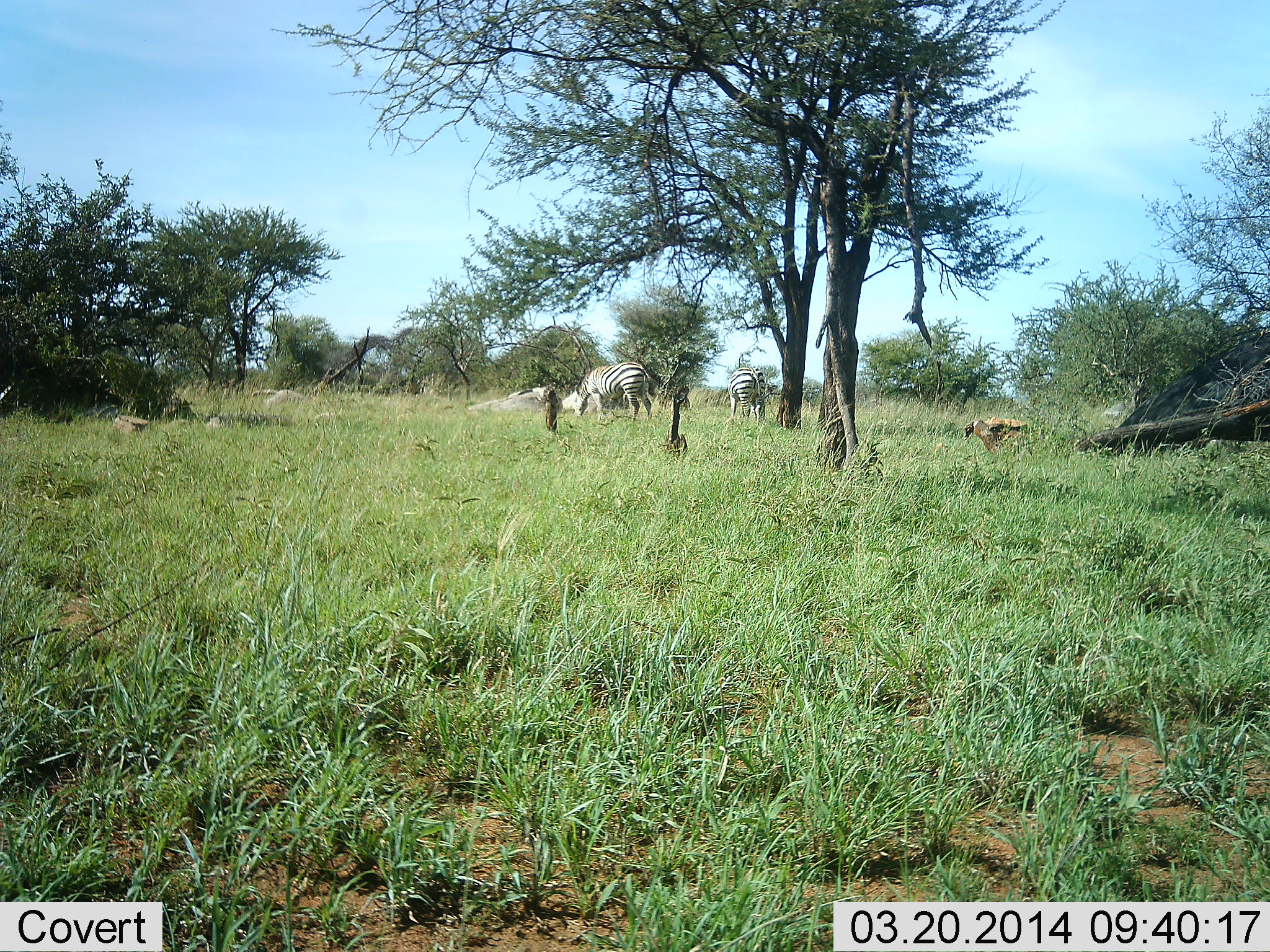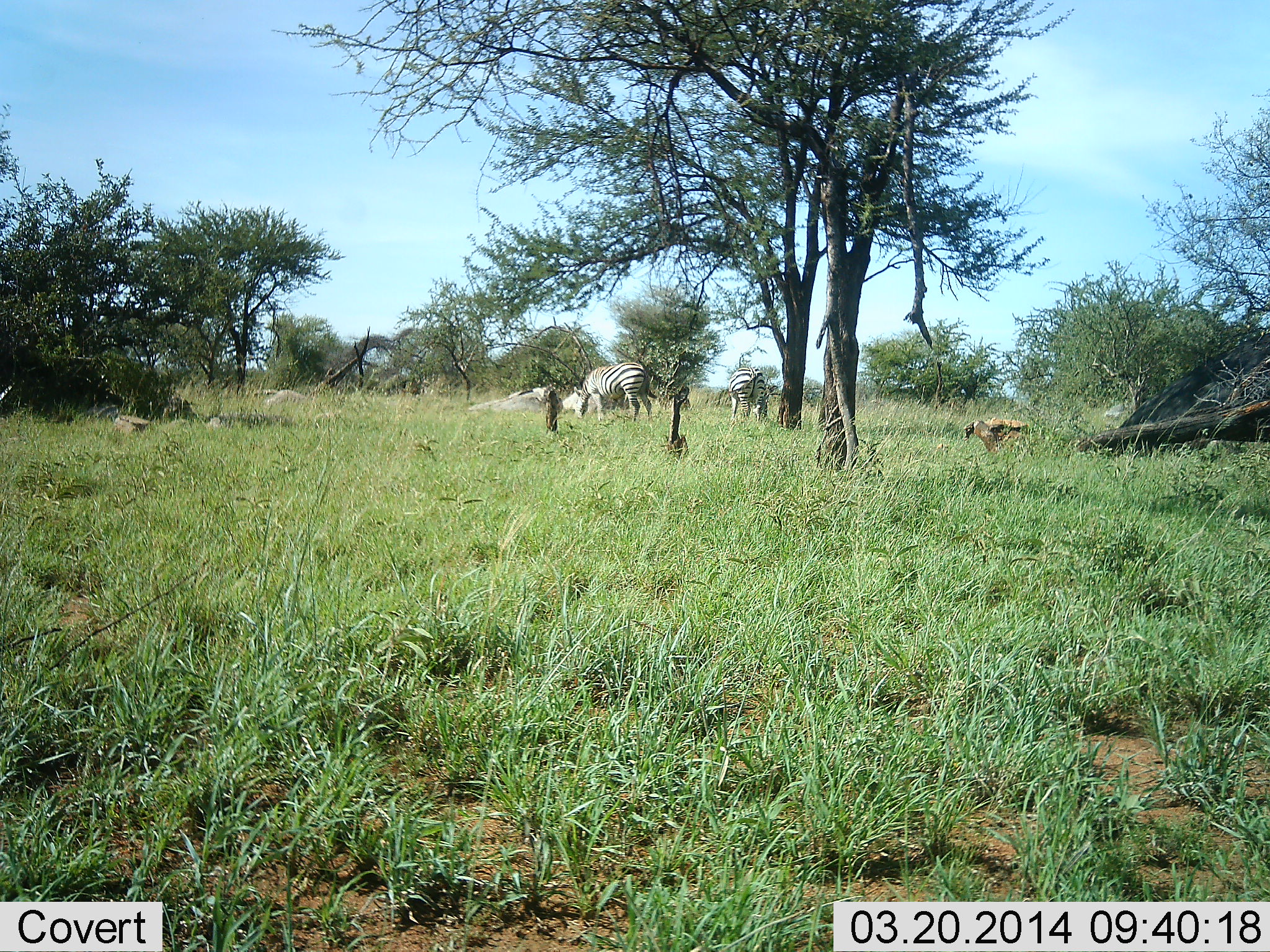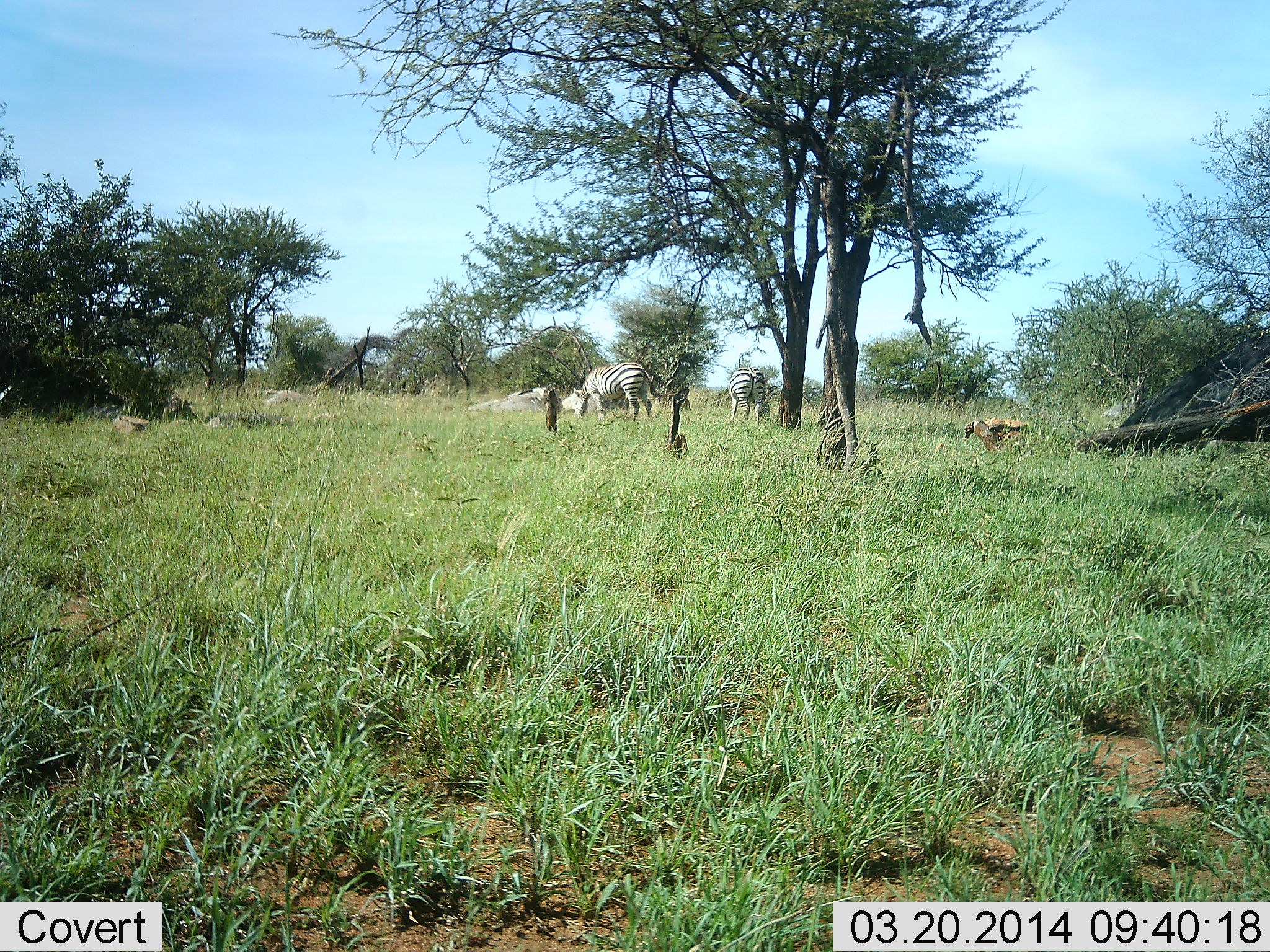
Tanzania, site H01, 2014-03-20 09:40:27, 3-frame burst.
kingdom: Animalia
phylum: Chordata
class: Mammalia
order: Perissodactyla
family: Equidae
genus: Equus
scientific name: Equus quagga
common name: plains zebra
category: zebra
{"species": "zebra (plains zebra) (Equus quagga)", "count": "2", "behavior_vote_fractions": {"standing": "23%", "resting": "0%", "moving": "0%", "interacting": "0%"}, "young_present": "0%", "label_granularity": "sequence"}